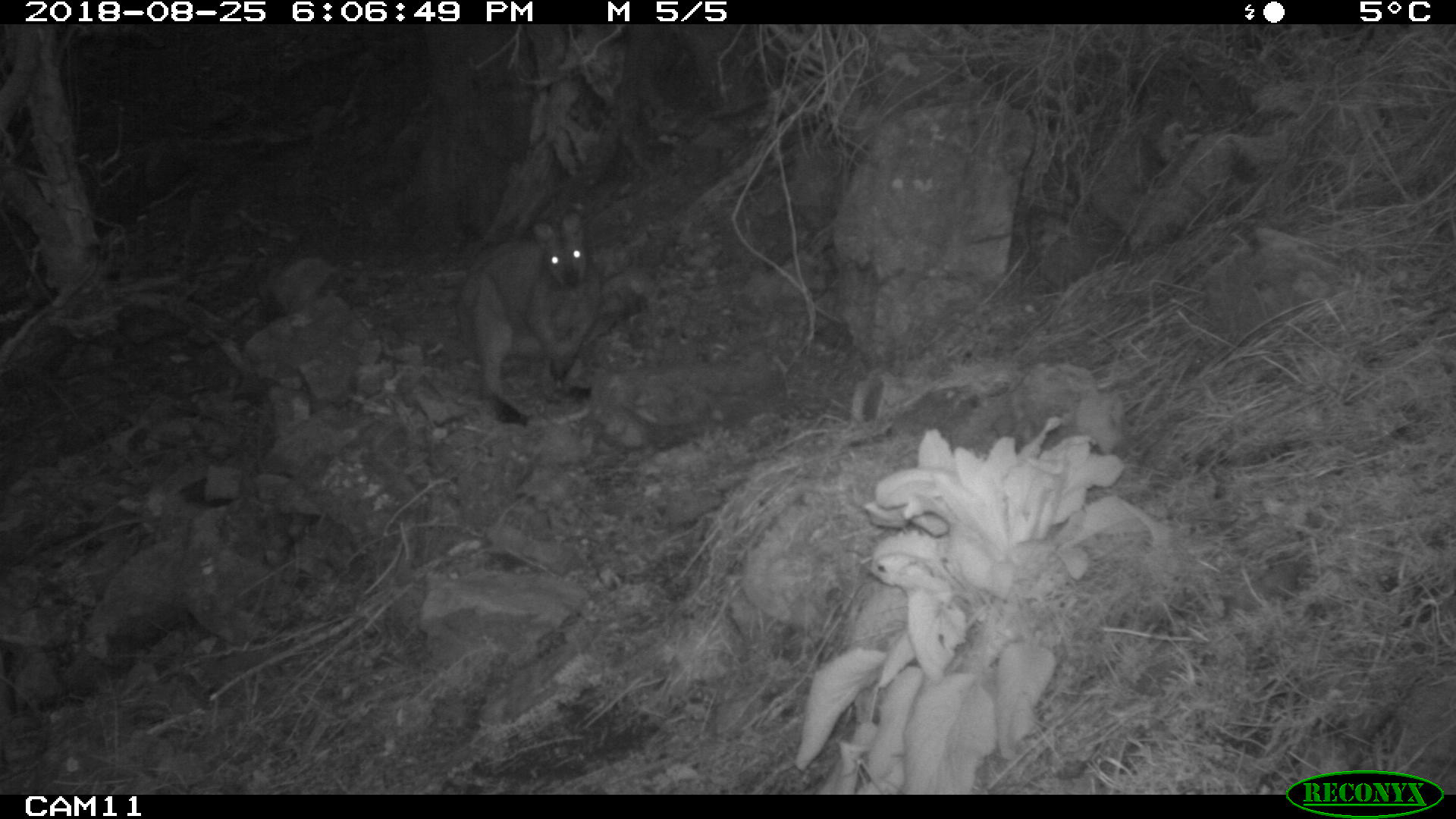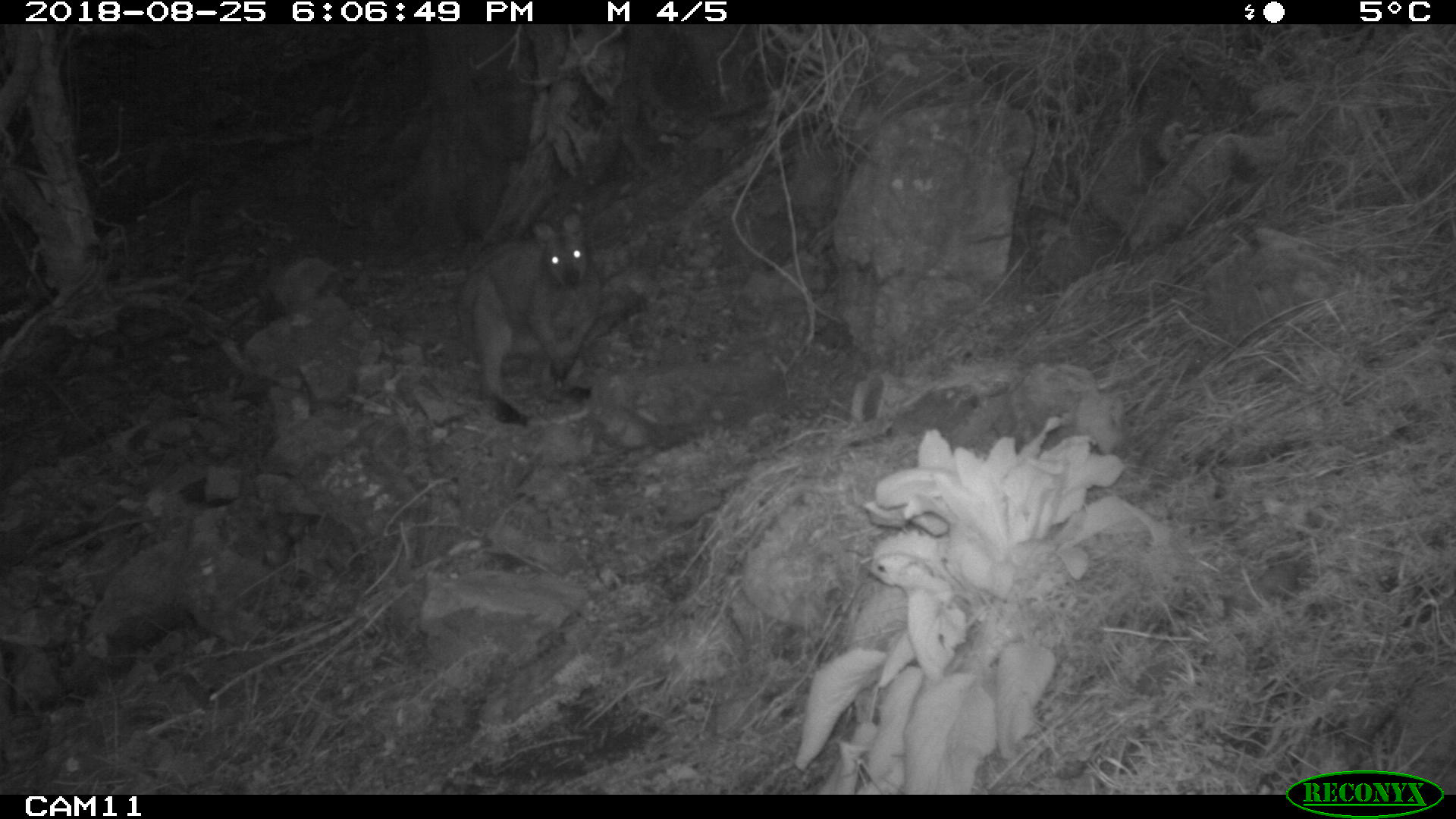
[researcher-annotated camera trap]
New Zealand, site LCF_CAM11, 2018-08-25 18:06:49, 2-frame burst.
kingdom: Animalia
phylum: Chordata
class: Mammalia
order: Diprotodontia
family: Macropodidae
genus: Notamacropus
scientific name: Notamacropus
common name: wallaby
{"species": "wallaby (Notamacropus)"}